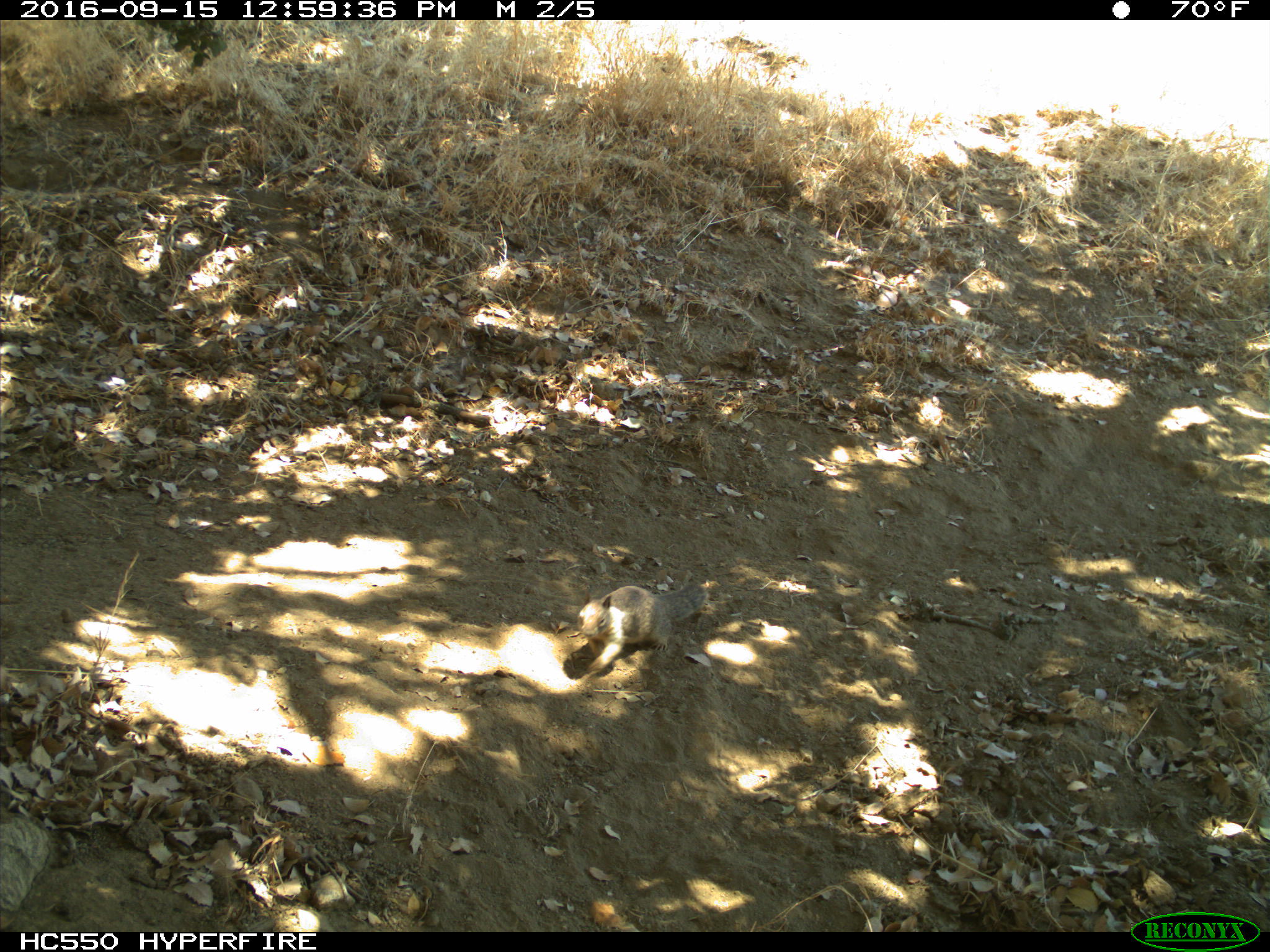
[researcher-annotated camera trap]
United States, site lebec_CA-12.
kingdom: Animalia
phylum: Chordata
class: Mammalia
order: Rodentia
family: Sciuridae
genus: Otospermophilus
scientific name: Otospermophilus beecheyi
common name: california ground squirrel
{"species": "Otospermophilus beecheyi (california ground squirrel)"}